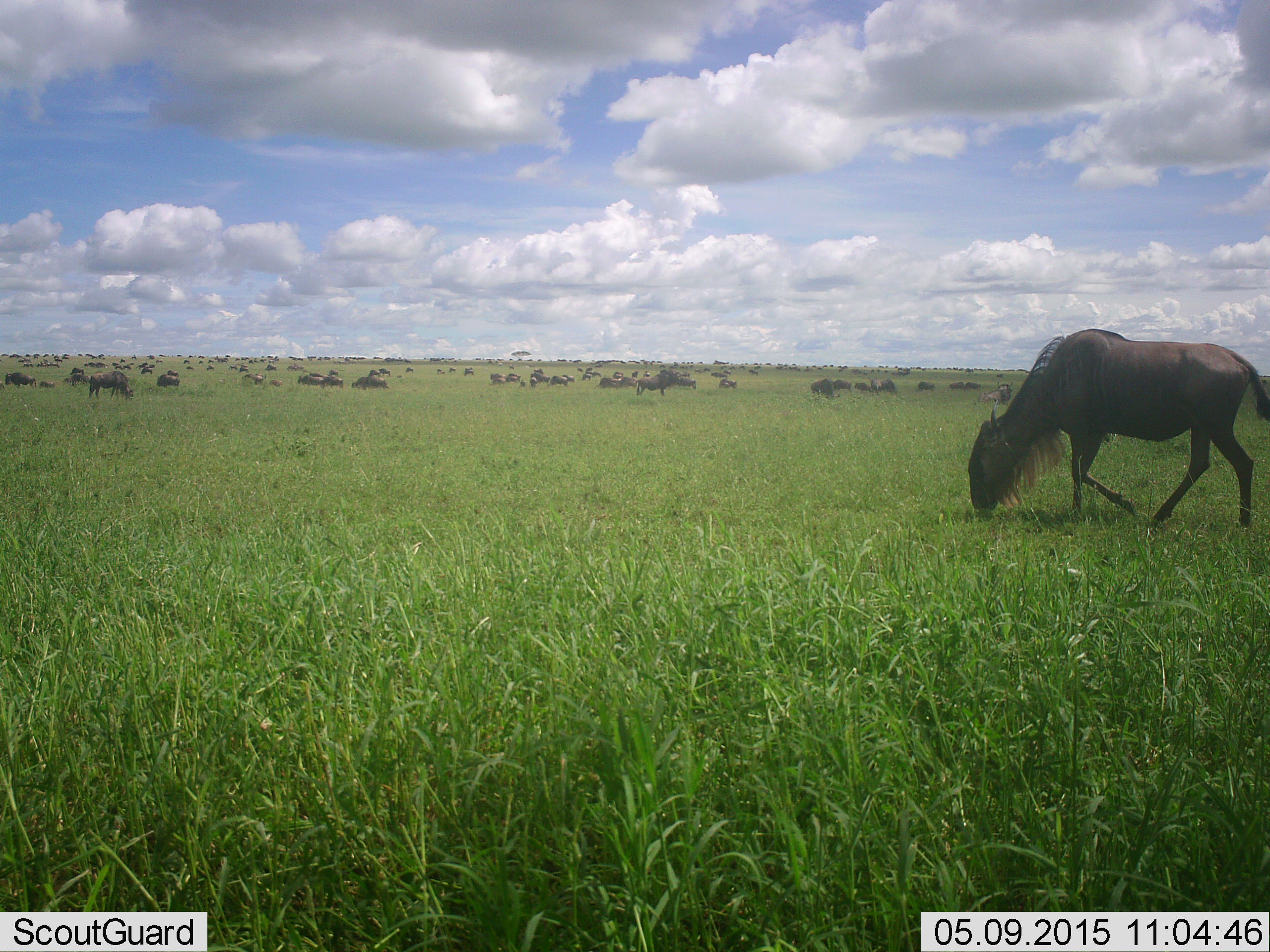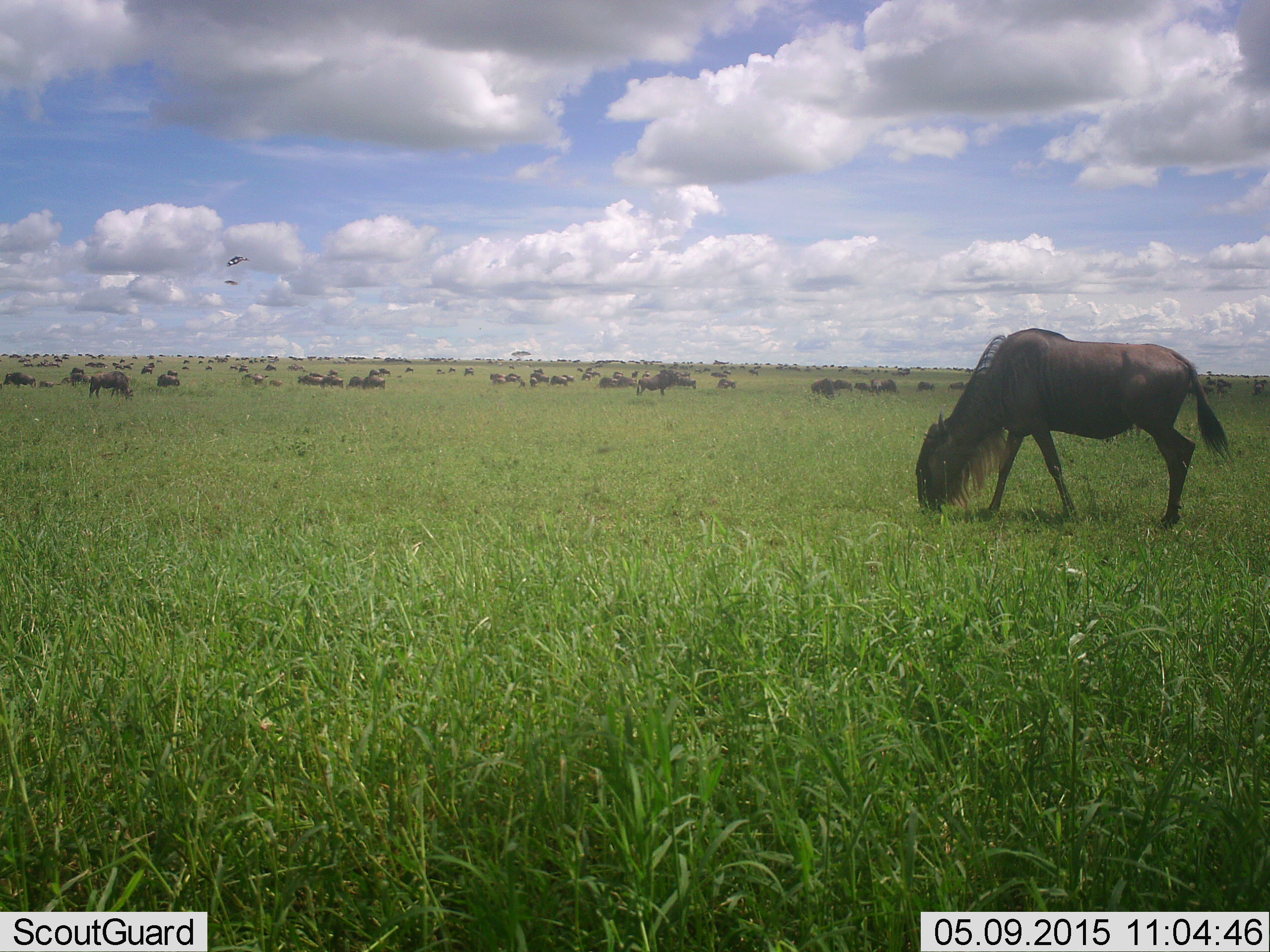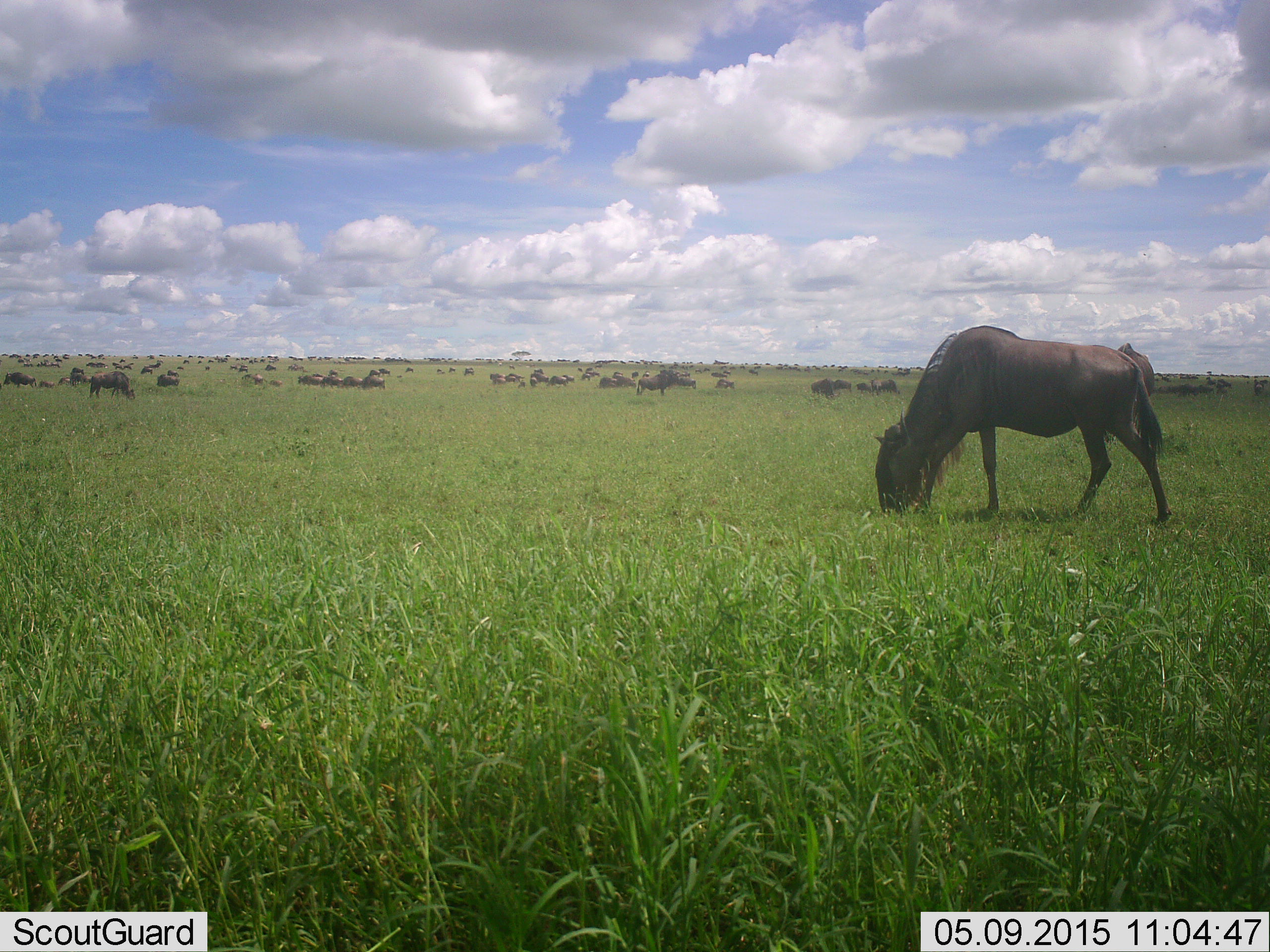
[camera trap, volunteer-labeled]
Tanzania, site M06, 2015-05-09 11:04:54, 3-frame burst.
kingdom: Animalia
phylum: Chordata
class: Mammalia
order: Artiodactyla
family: Bovidae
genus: Connochaetes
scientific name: Connochaetes taurinus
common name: blue wildebeest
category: wildebeest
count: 51+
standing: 62%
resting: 19%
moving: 62%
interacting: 12%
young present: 6%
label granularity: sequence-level